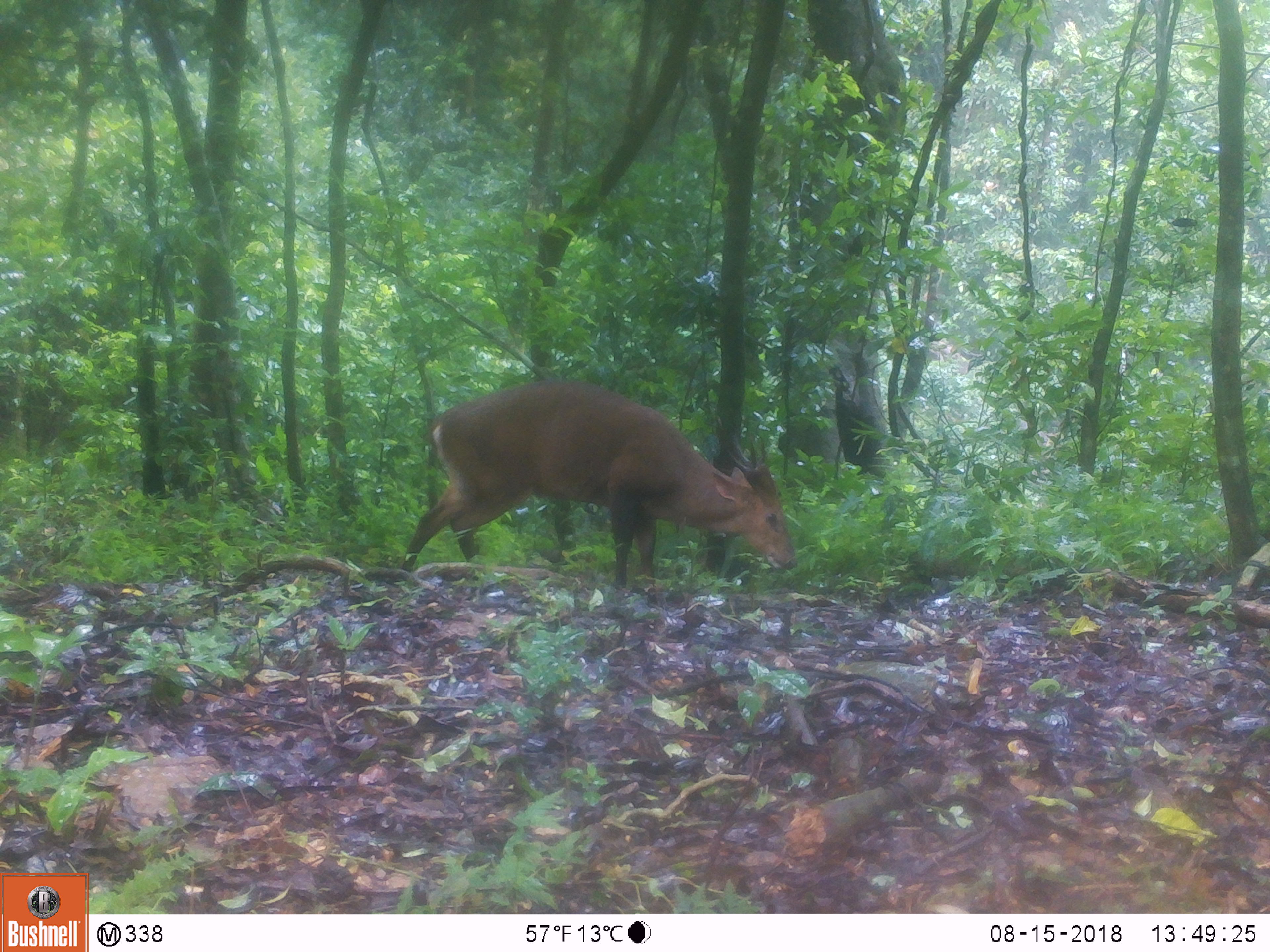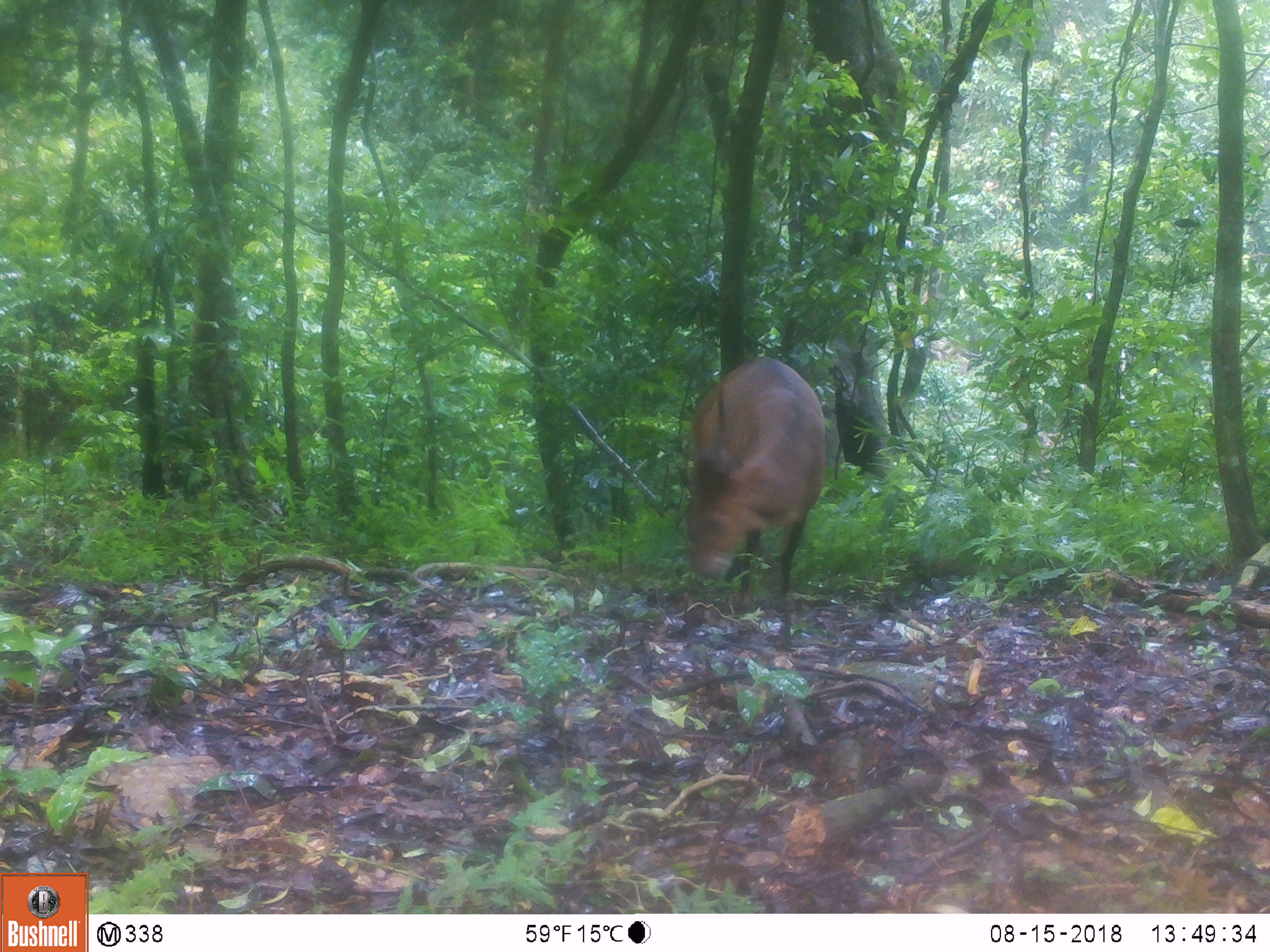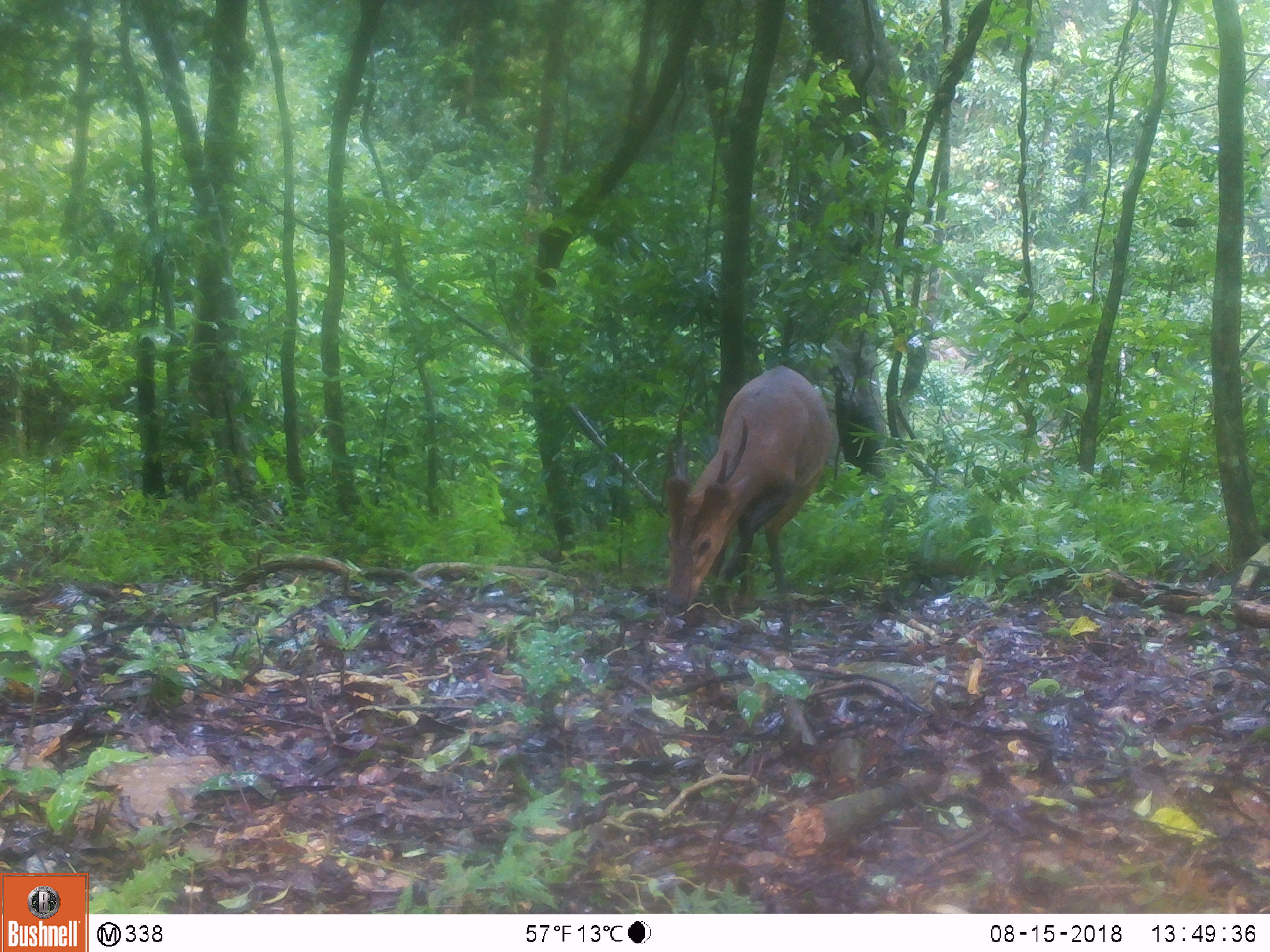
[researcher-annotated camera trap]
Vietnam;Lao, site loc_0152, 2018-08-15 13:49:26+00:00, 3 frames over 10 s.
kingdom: Animalia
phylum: Chordata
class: Mammalia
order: Artiodactyla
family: Cervidae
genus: Muntiacus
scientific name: Muntiacus vuquangensis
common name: large-antlered muntjac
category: large antlered muntjac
Large antlered muntjac (large-antlered muntjac) (Muntiacus vuquangensis). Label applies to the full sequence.